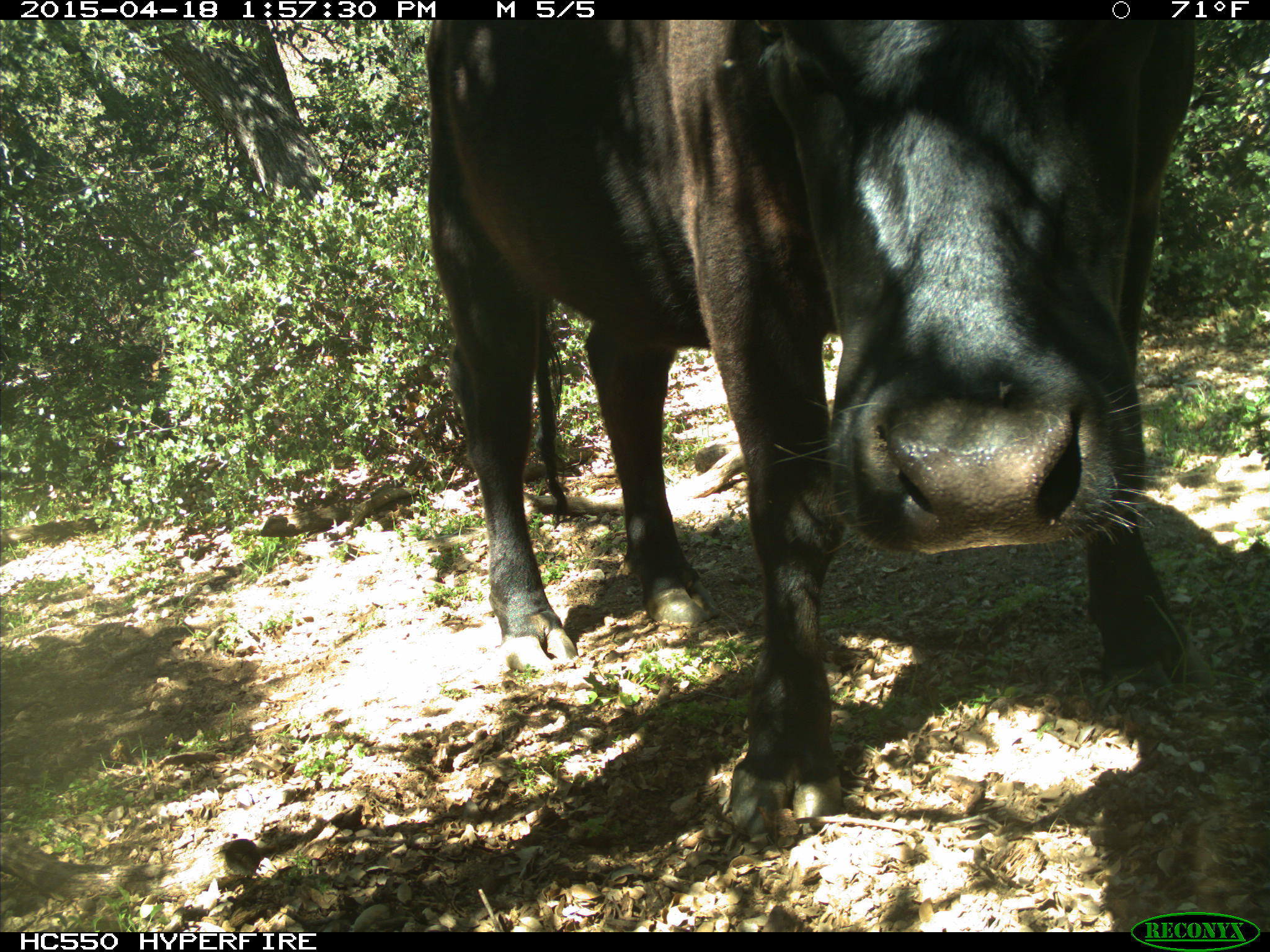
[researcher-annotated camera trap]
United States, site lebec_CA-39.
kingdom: Animalia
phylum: Chordata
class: Mammalia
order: Artiodactyla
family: Bovidae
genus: Bos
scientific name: Bos taurus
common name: domestic cow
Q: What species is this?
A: Bos taurus (domestic cow).